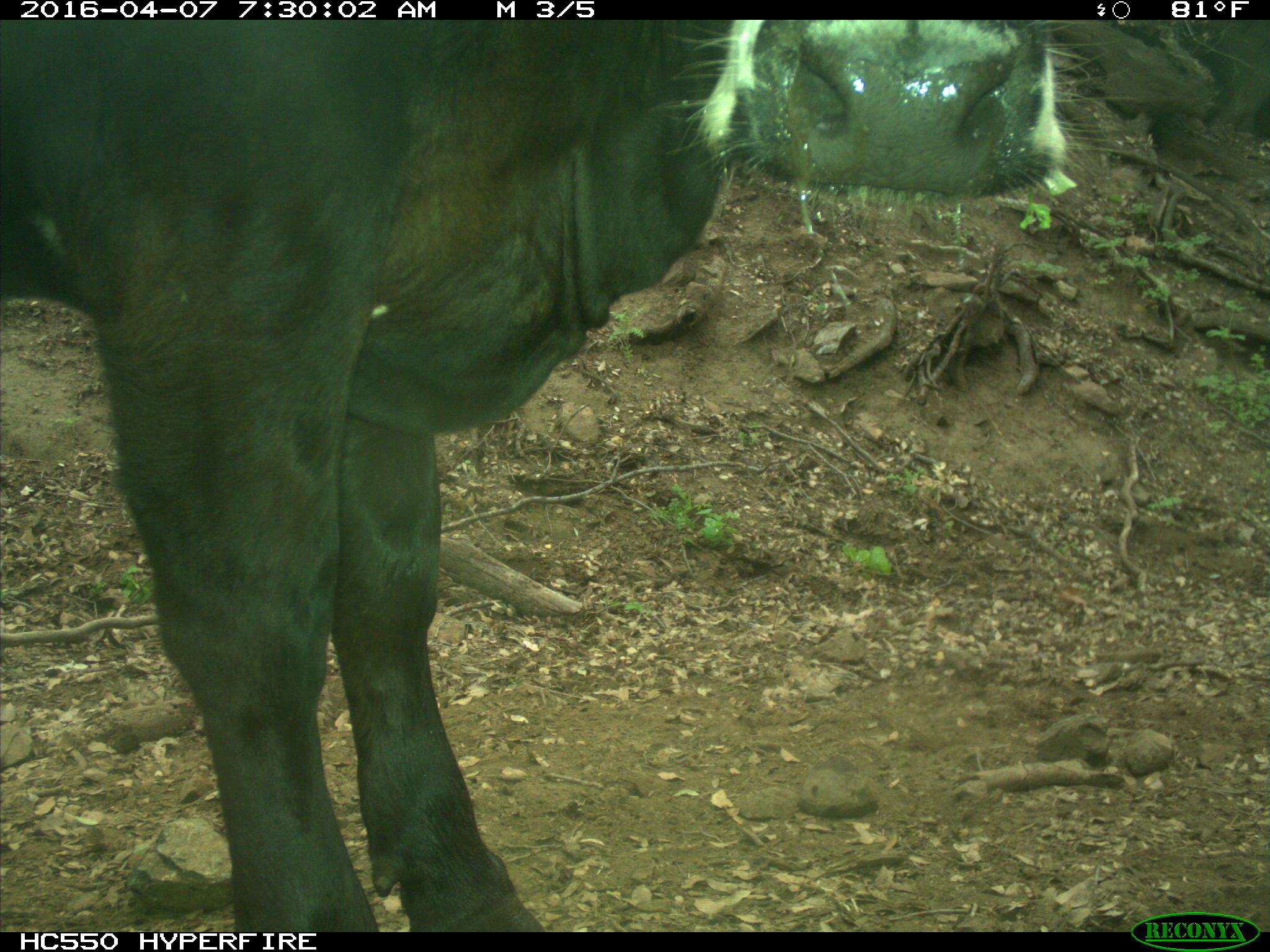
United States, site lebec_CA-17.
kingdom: Animalia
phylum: Chordata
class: Mammalia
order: Artiodactyla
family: Bovidae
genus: Bos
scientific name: Bos taurus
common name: domestic cow